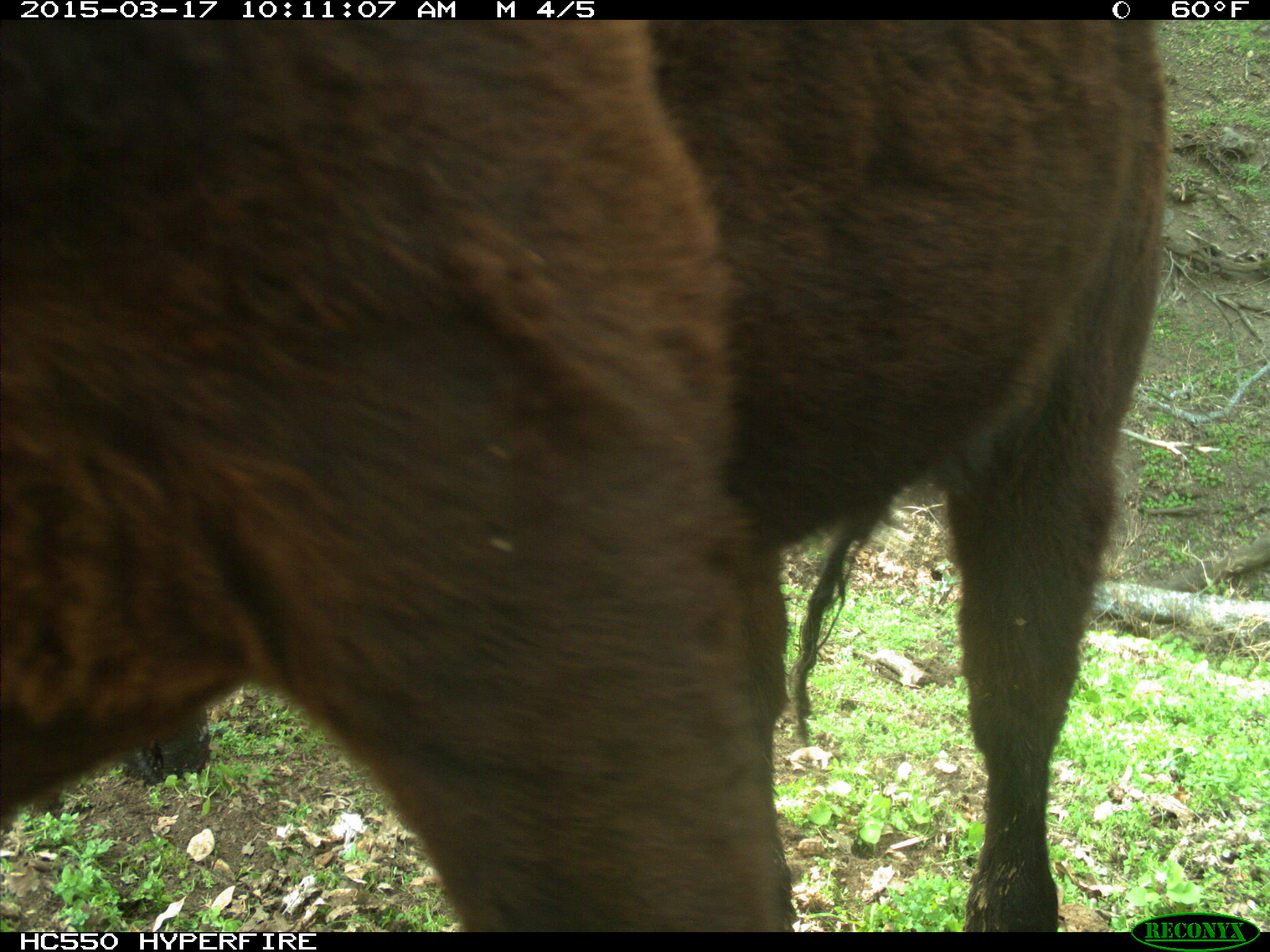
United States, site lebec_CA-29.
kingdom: Animalia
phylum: Chordata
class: Mammalia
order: Artiodactyla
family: Bovidae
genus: Bos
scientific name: Bos taurus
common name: domestic cow